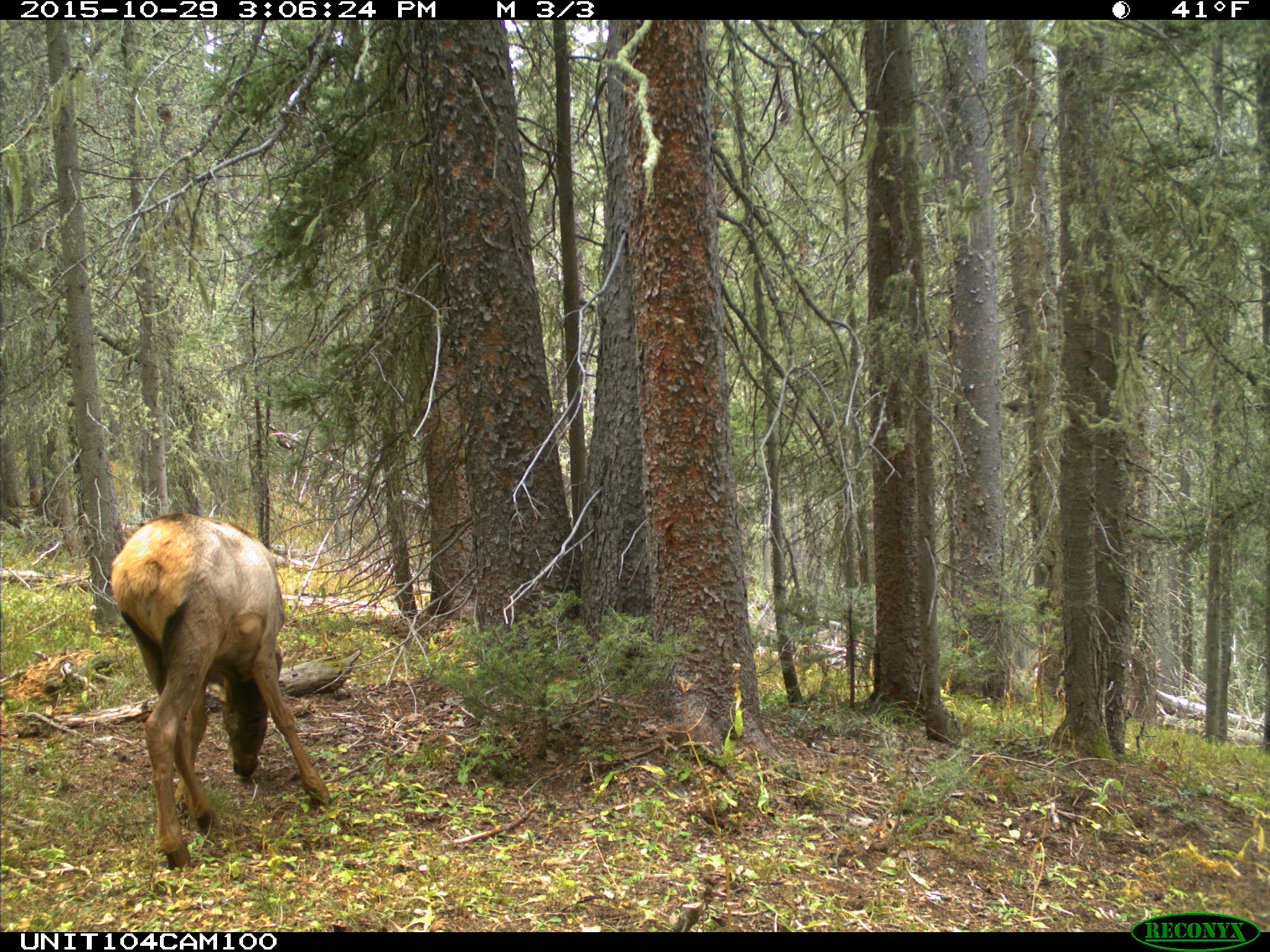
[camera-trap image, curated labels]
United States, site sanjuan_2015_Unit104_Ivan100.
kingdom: Animalia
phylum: Chordata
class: Mammalia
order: Artiodactyla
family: Cervidae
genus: Cervus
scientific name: Cervus elaphus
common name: red deer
Cervus elaphus (red deer).